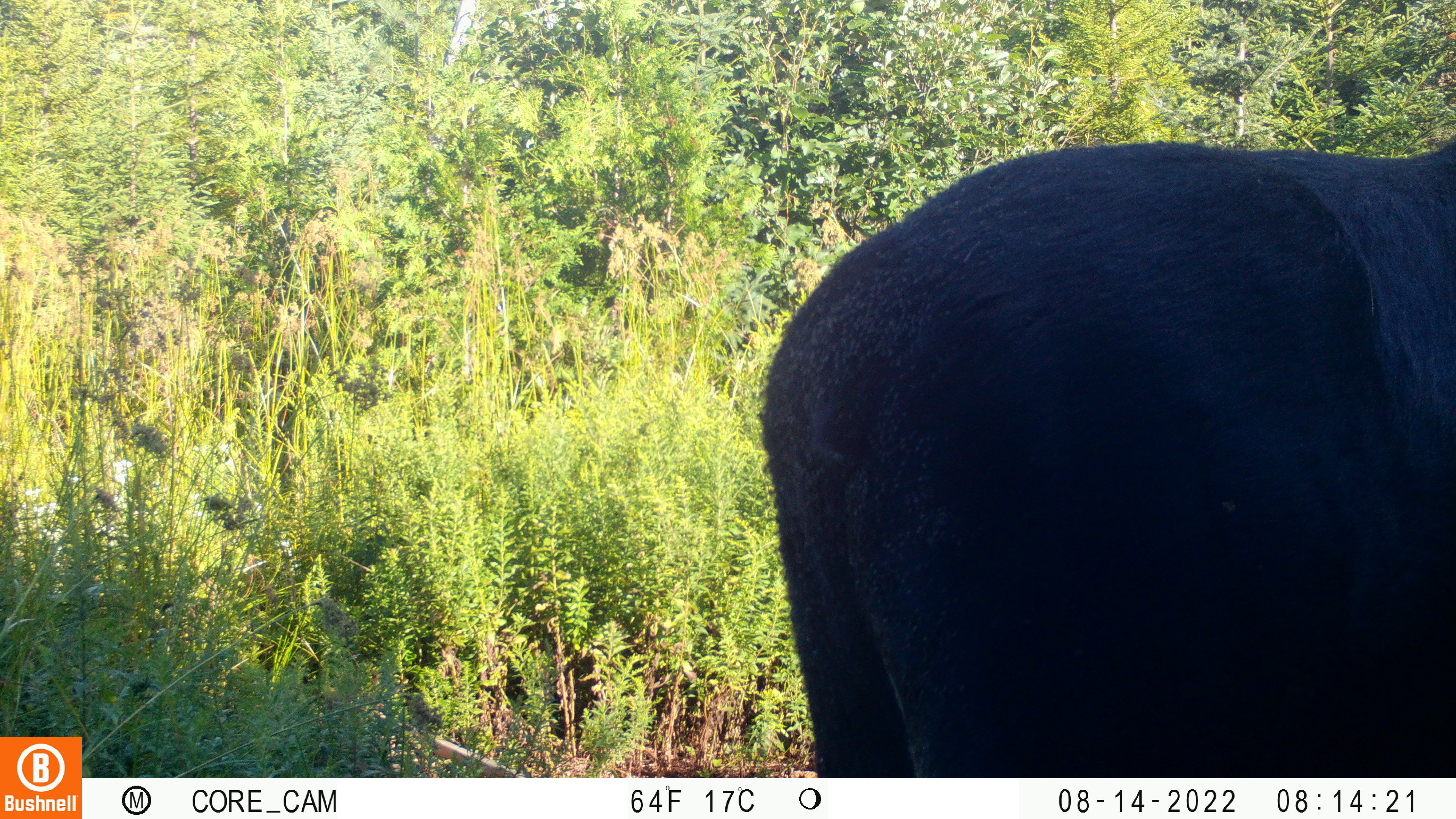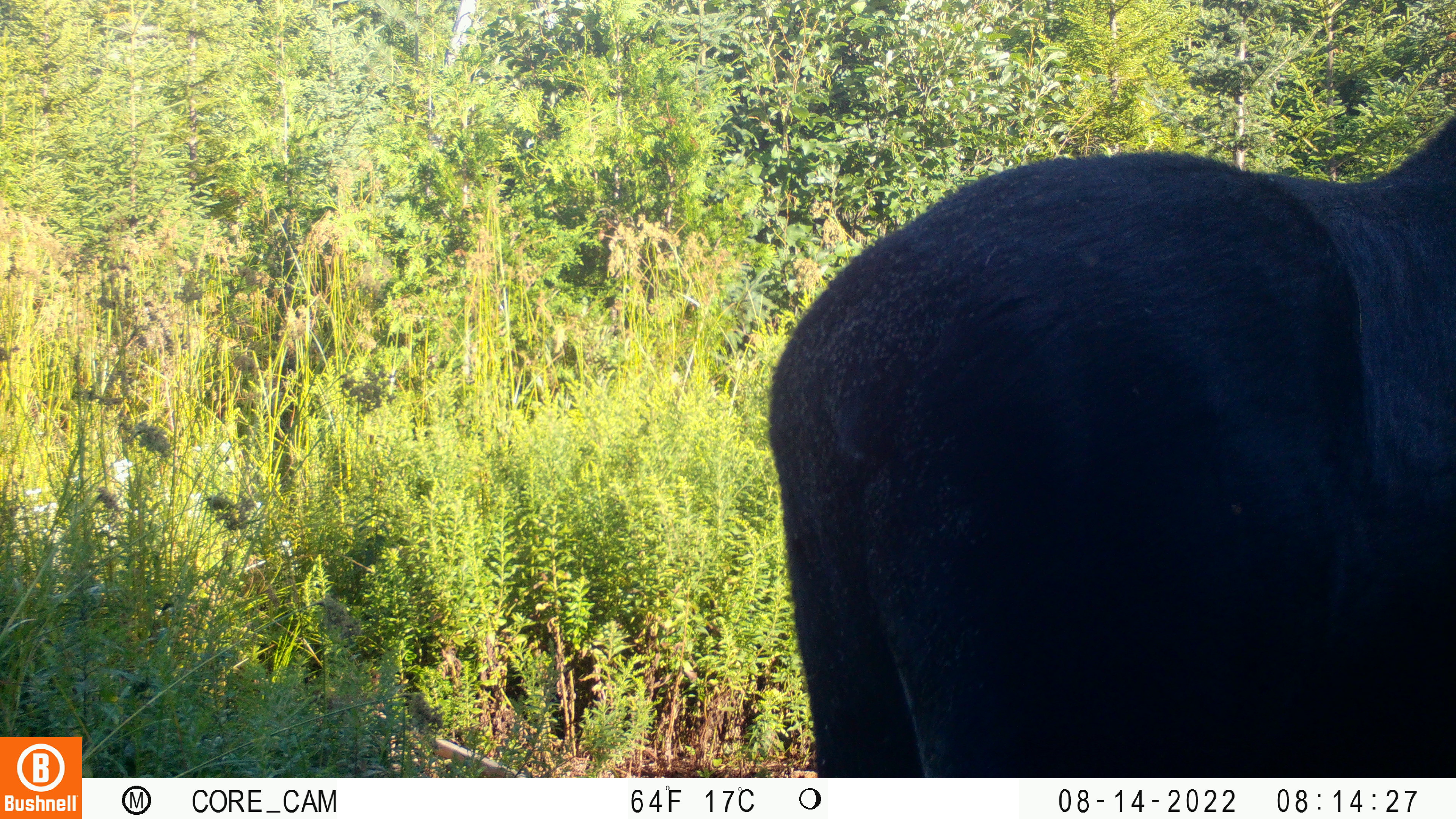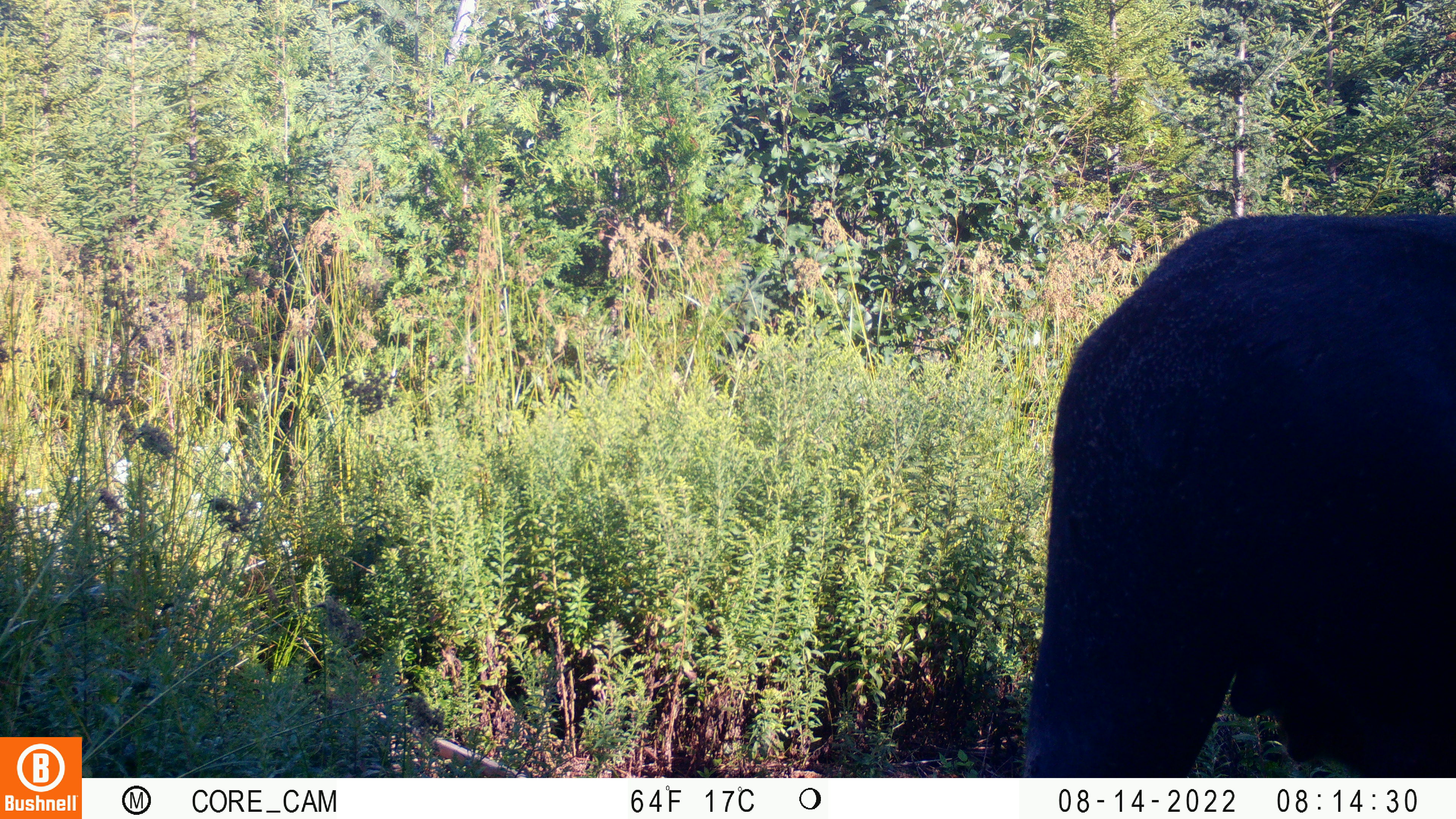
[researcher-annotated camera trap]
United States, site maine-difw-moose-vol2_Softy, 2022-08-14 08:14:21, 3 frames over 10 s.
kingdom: Animalia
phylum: Chordata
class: Mammalia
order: Artiodactyla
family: Cervidae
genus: Alces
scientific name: Alces alces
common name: moose